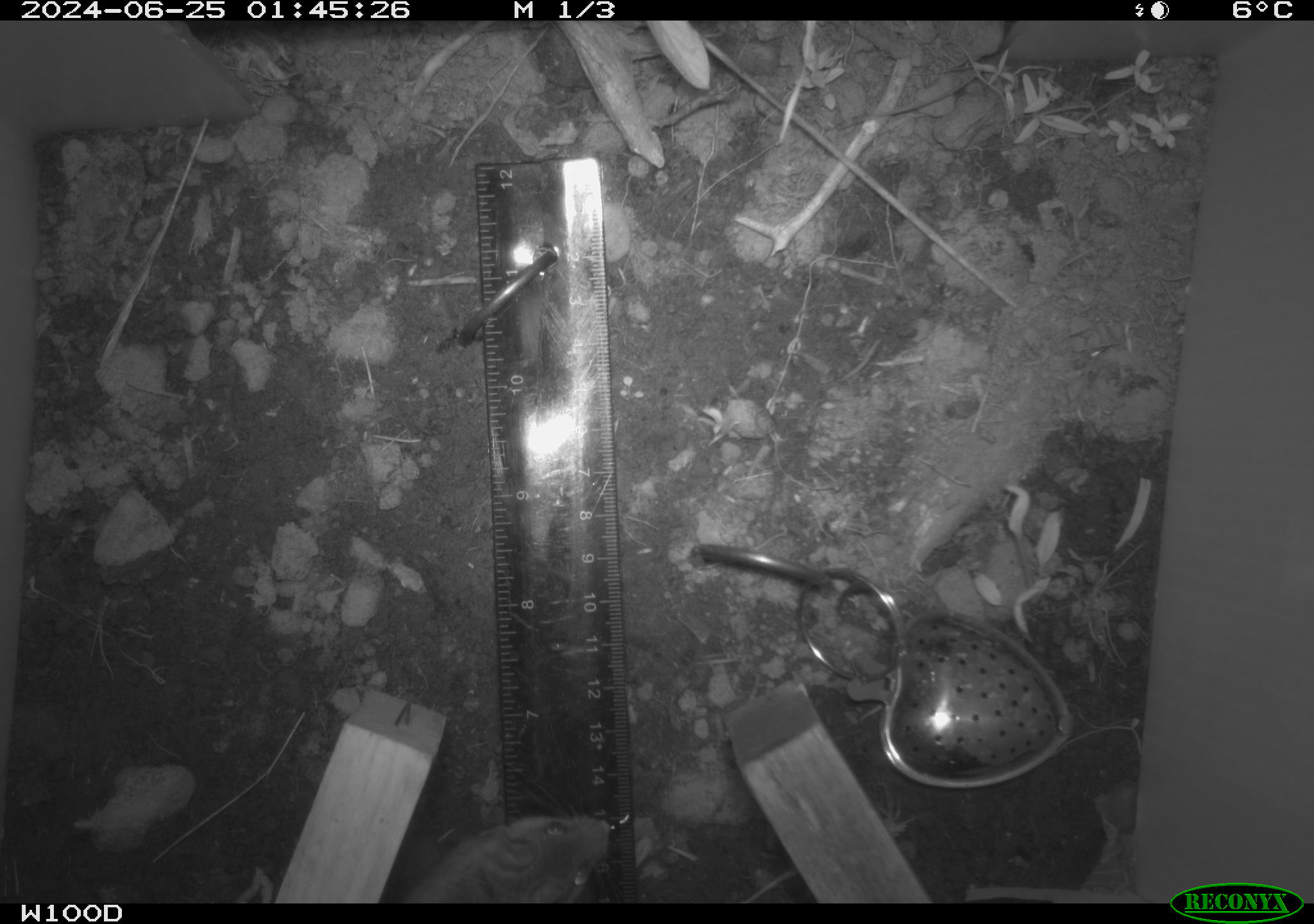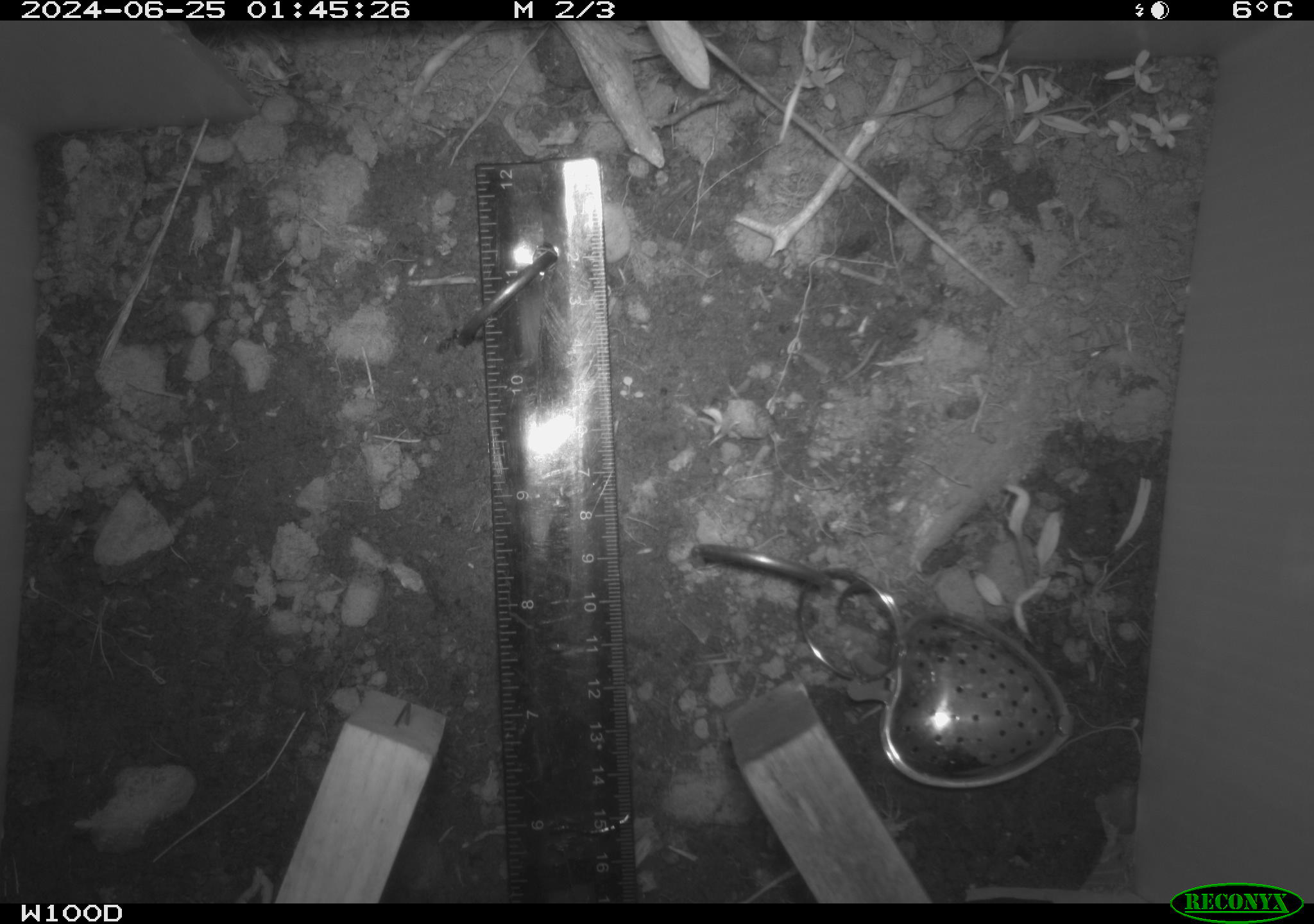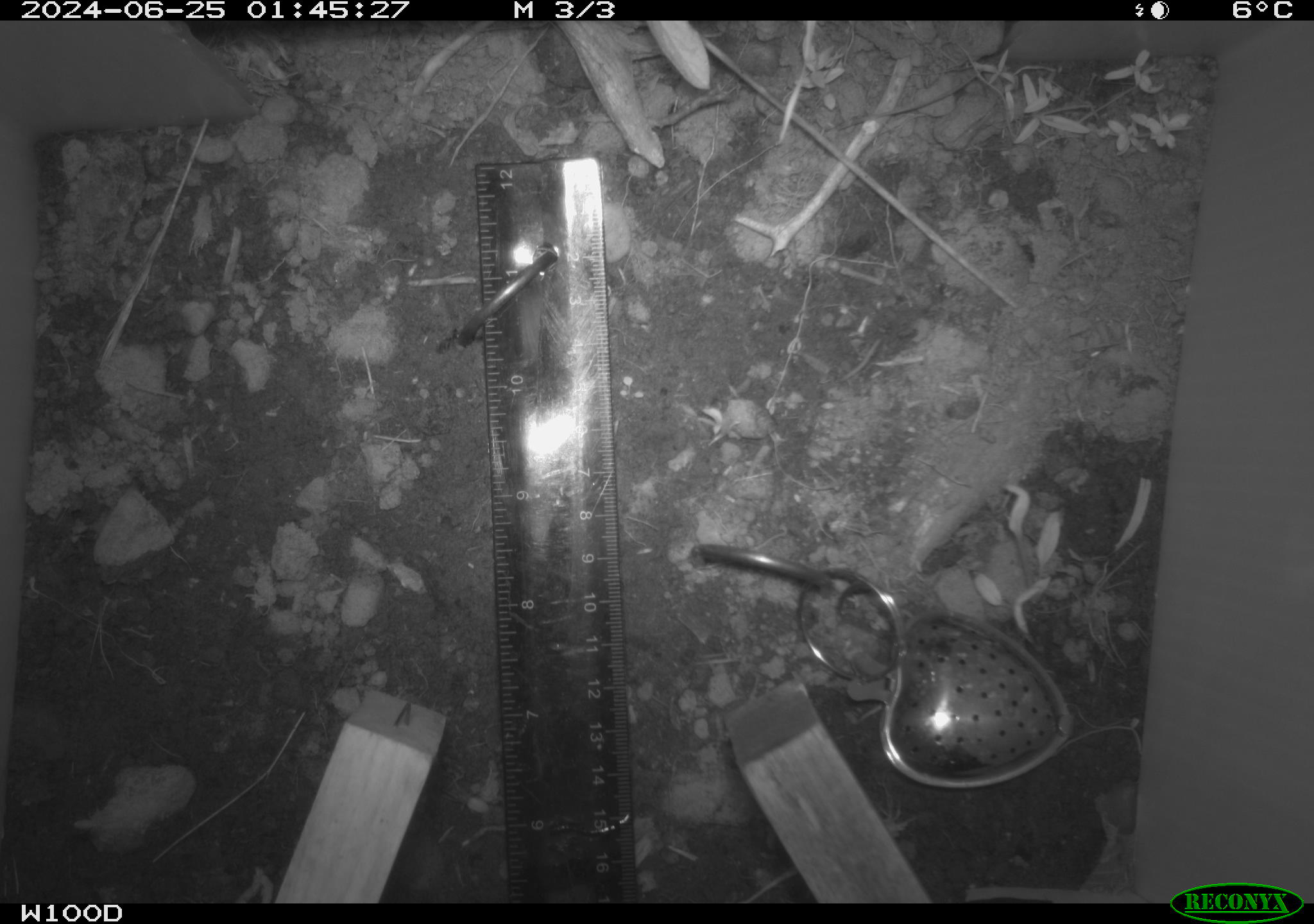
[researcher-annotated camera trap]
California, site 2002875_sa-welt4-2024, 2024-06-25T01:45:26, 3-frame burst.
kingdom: Animalia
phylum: Chordata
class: Mammalia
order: Rodentia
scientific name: Rodentia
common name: mouse species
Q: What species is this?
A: Mouse species (Rodentia).